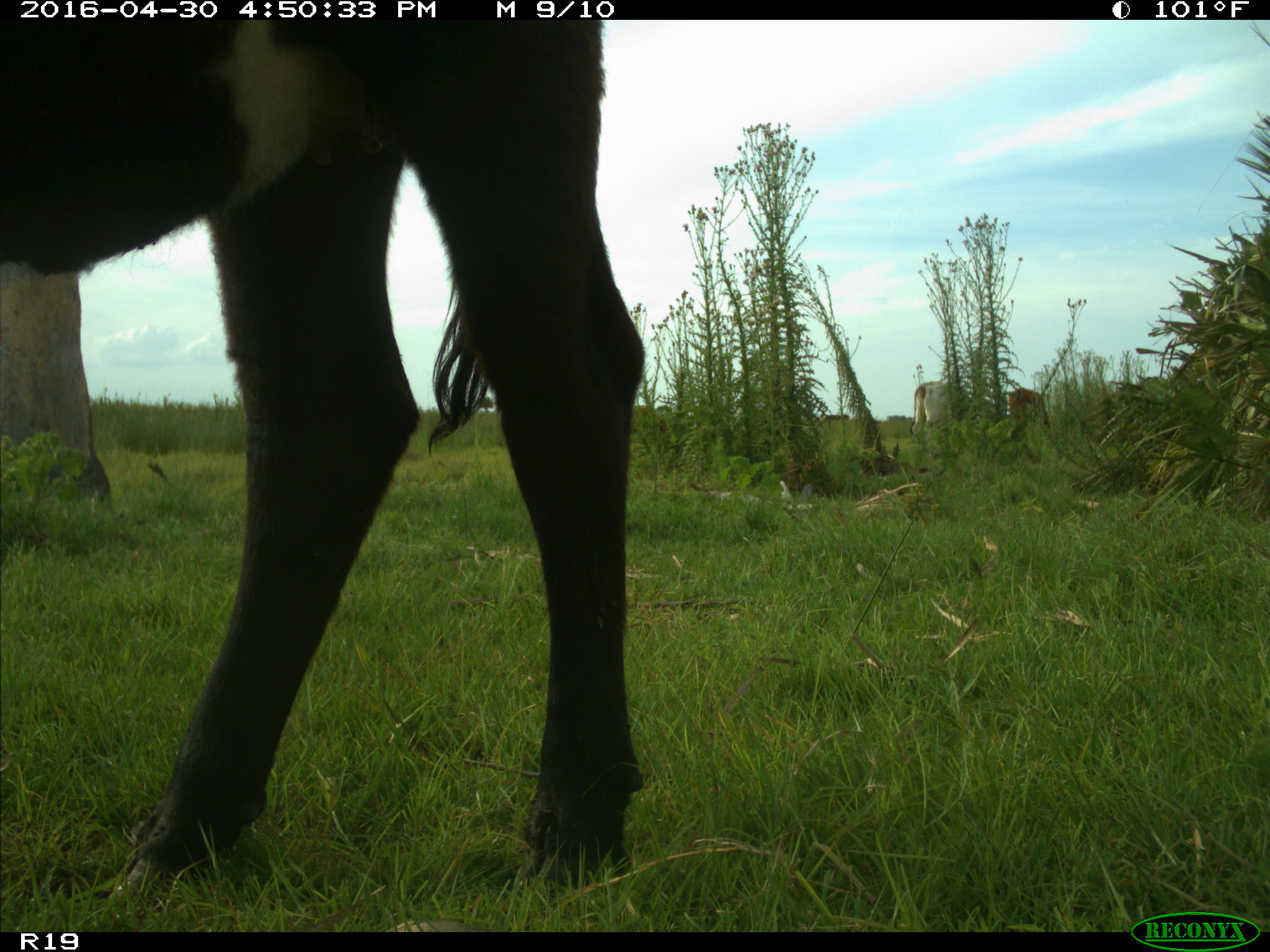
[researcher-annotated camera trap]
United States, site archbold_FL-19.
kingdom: Animalia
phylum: Chordata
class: Mammalia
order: Artiodactyla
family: Bovidae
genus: Bos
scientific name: Bos taurus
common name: domestic cow